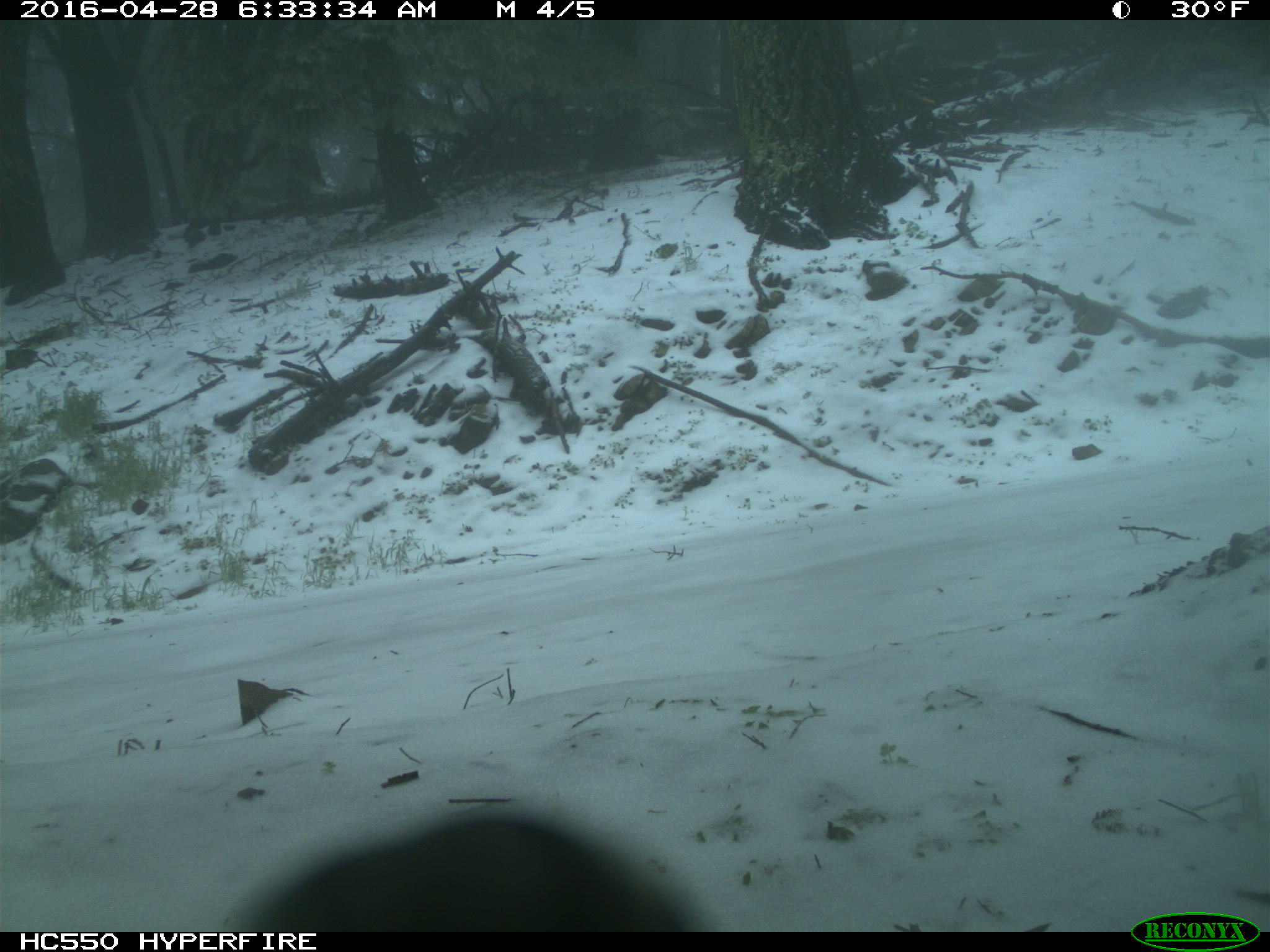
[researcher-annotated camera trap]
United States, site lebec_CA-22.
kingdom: Animalia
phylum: Chordata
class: Aves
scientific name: Aves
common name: birds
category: unidentified bird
Unidentified bird (birds) (Aves).